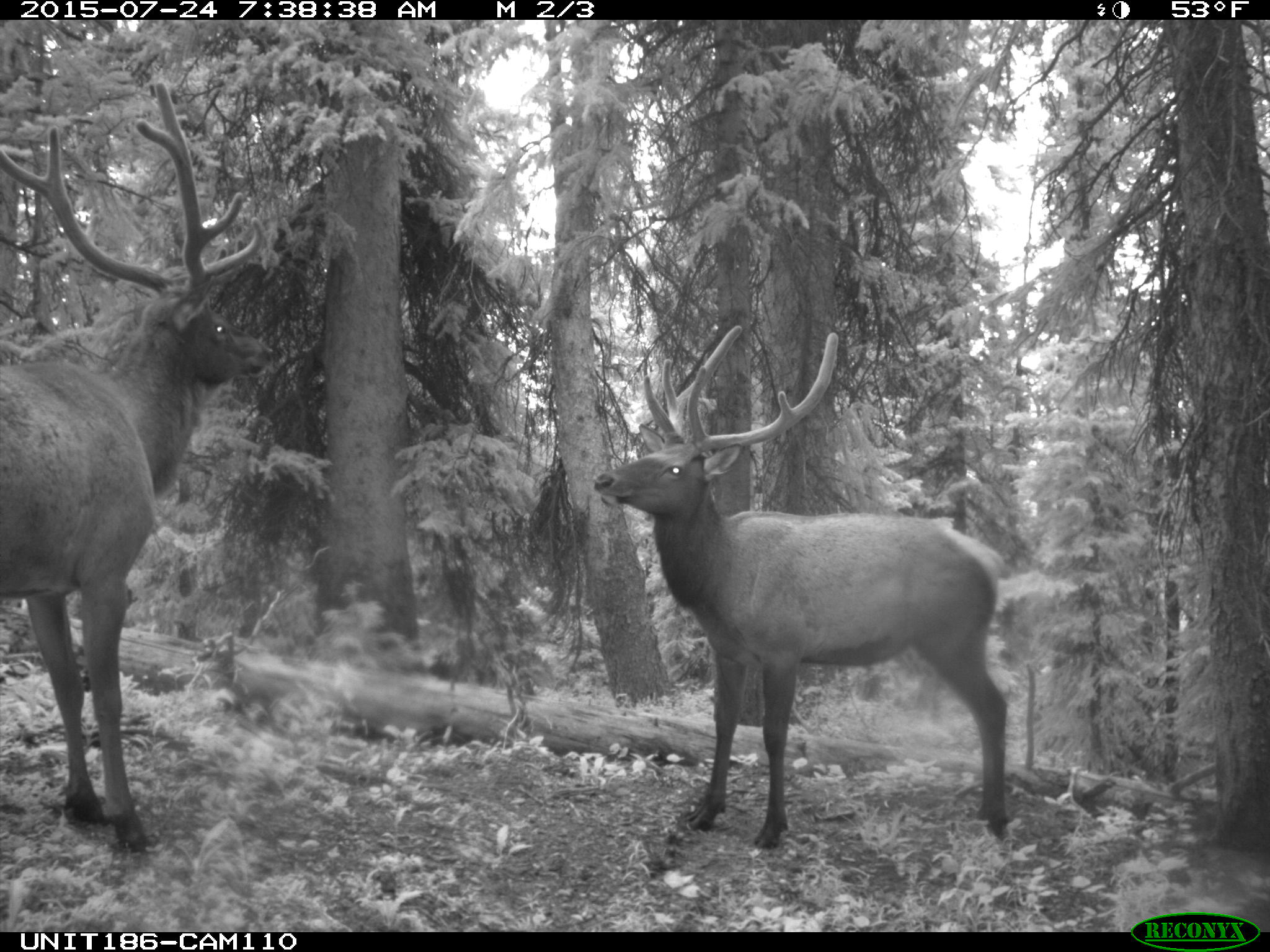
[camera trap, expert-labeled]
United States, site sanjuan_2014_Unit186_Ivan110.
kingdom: Animalia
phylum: Chordata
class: Mammalia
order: Artiodactyla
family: Cervidae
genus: Cervus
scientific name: Cervus elaphus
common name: red deer